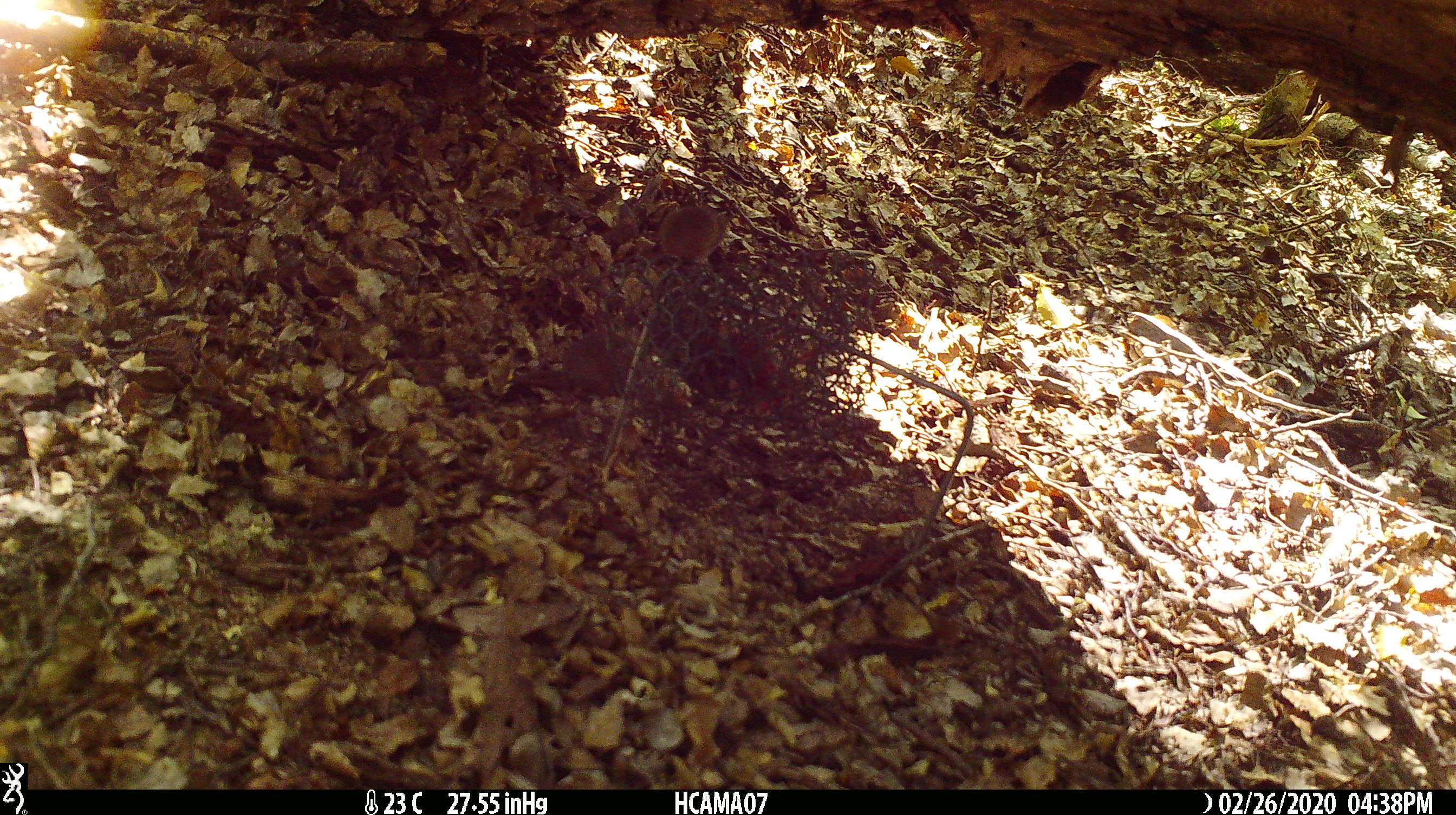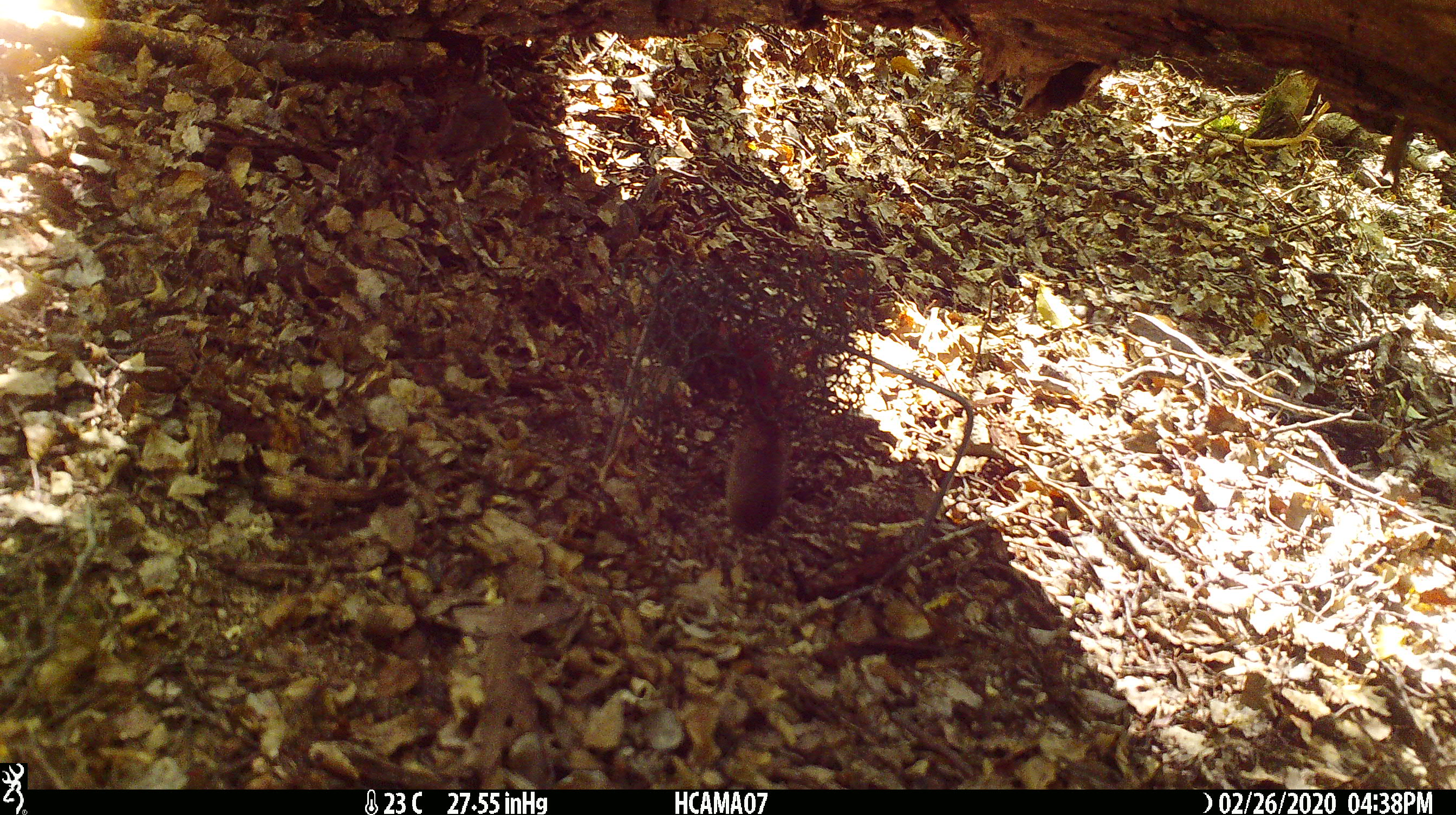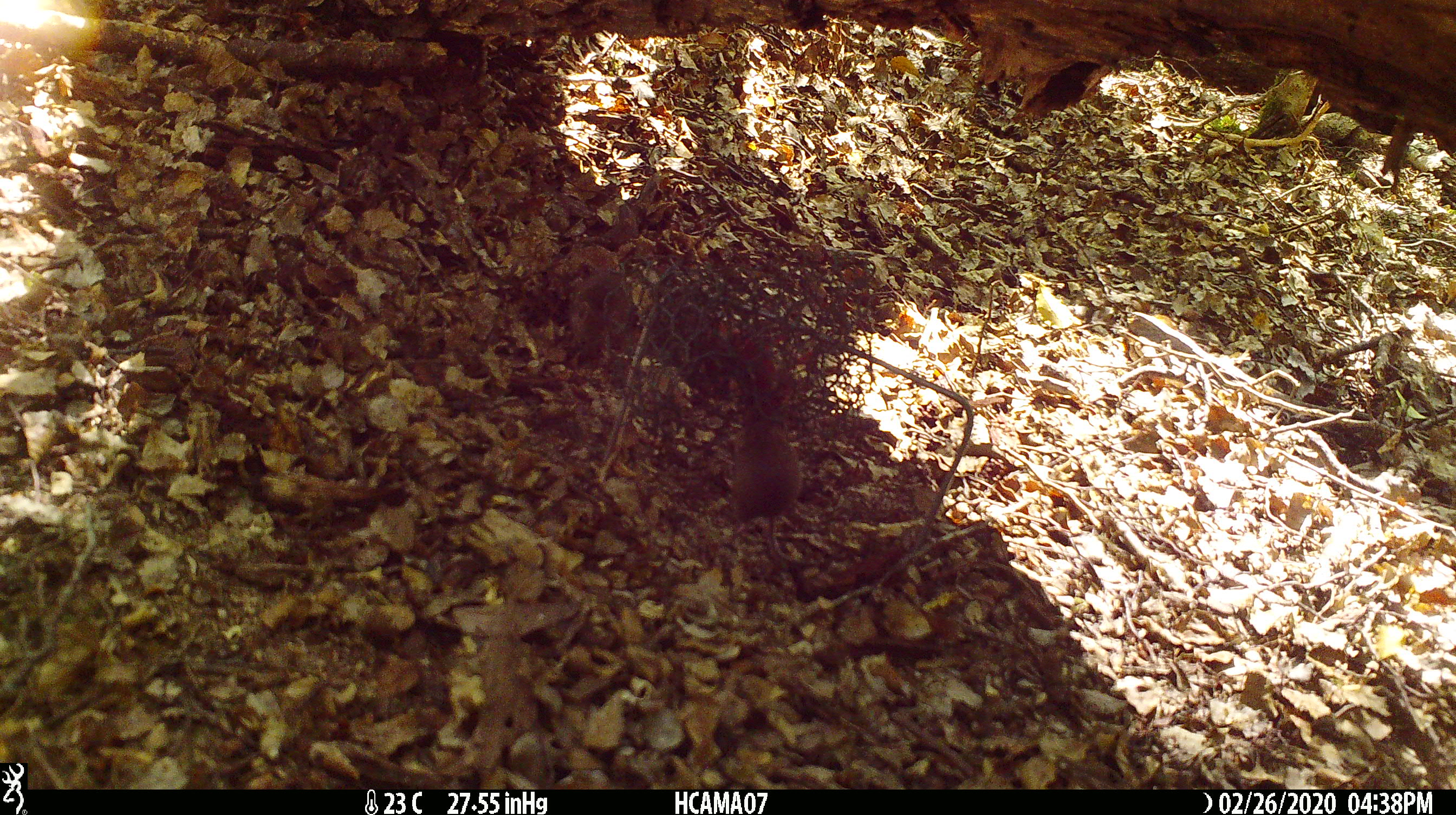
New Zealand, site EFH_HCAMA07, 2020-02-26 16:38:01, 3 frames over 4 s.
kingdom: Animalia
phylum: Chordata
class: Mammalia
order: Rodentia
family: Muridae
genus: Mus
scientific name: Mus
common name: mouse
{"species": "mouse (Mus)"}